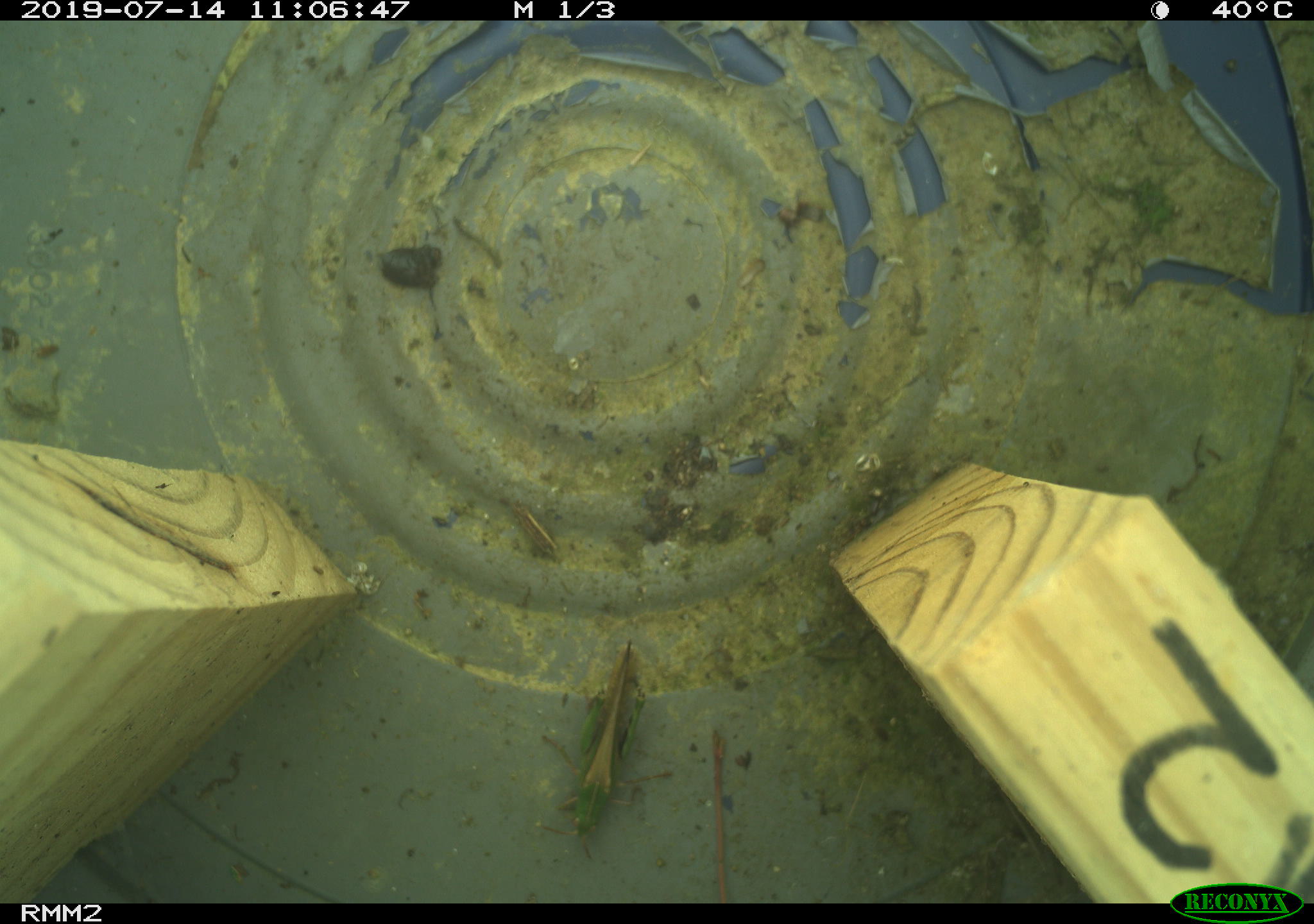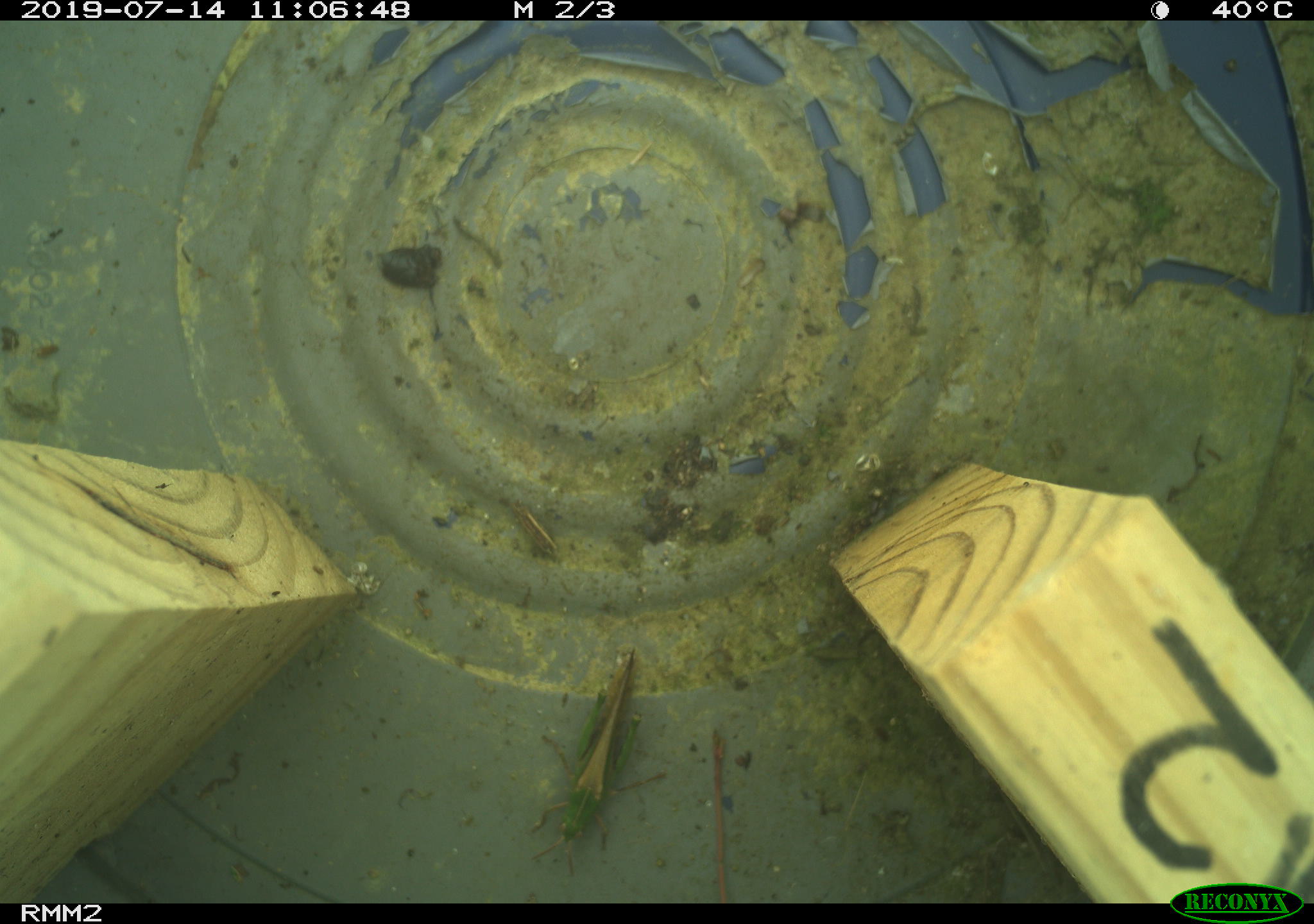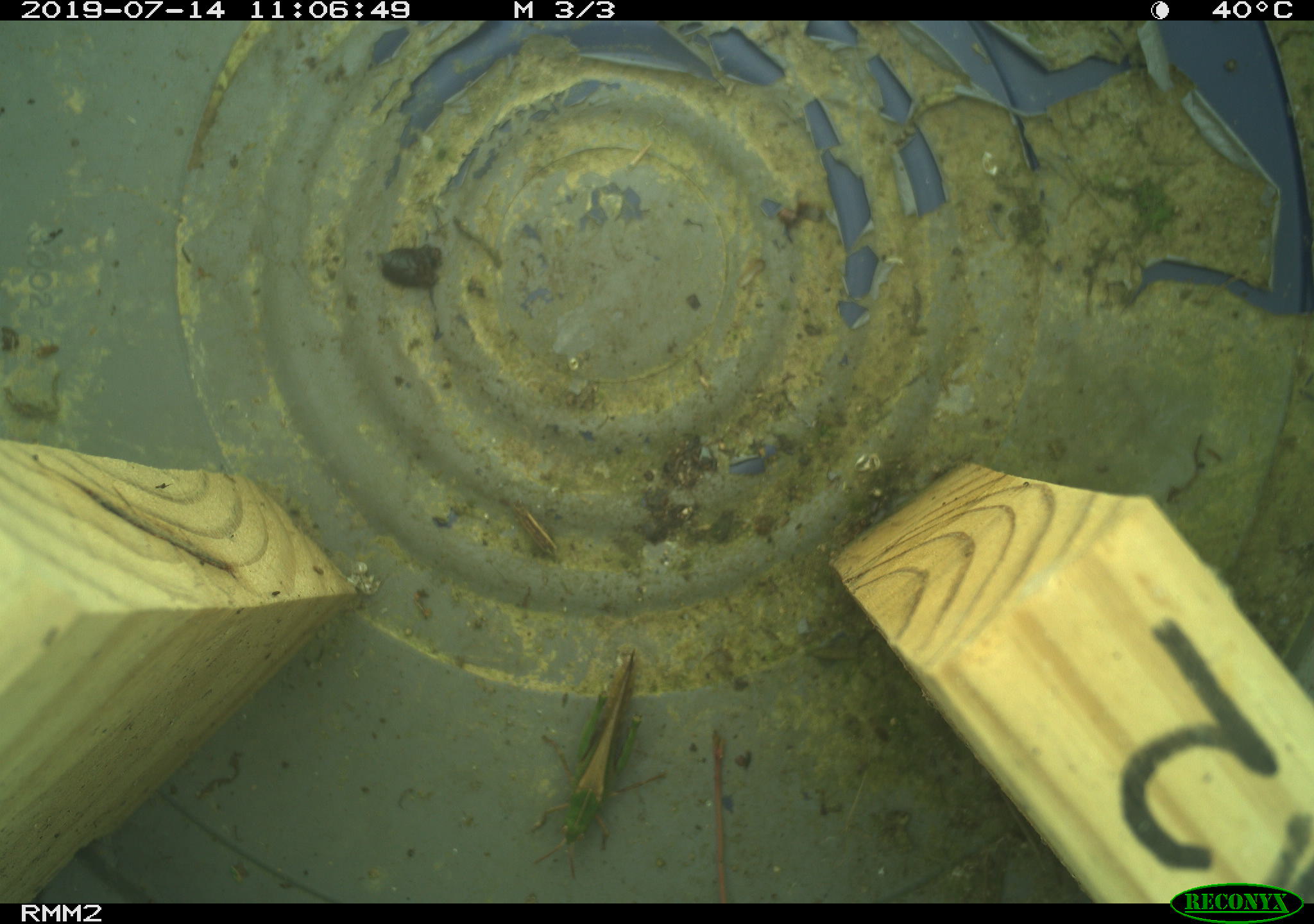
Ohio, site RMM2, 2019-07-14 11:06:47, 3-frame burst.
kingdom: Animalia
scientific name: Animalia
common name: animal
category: invertebrate